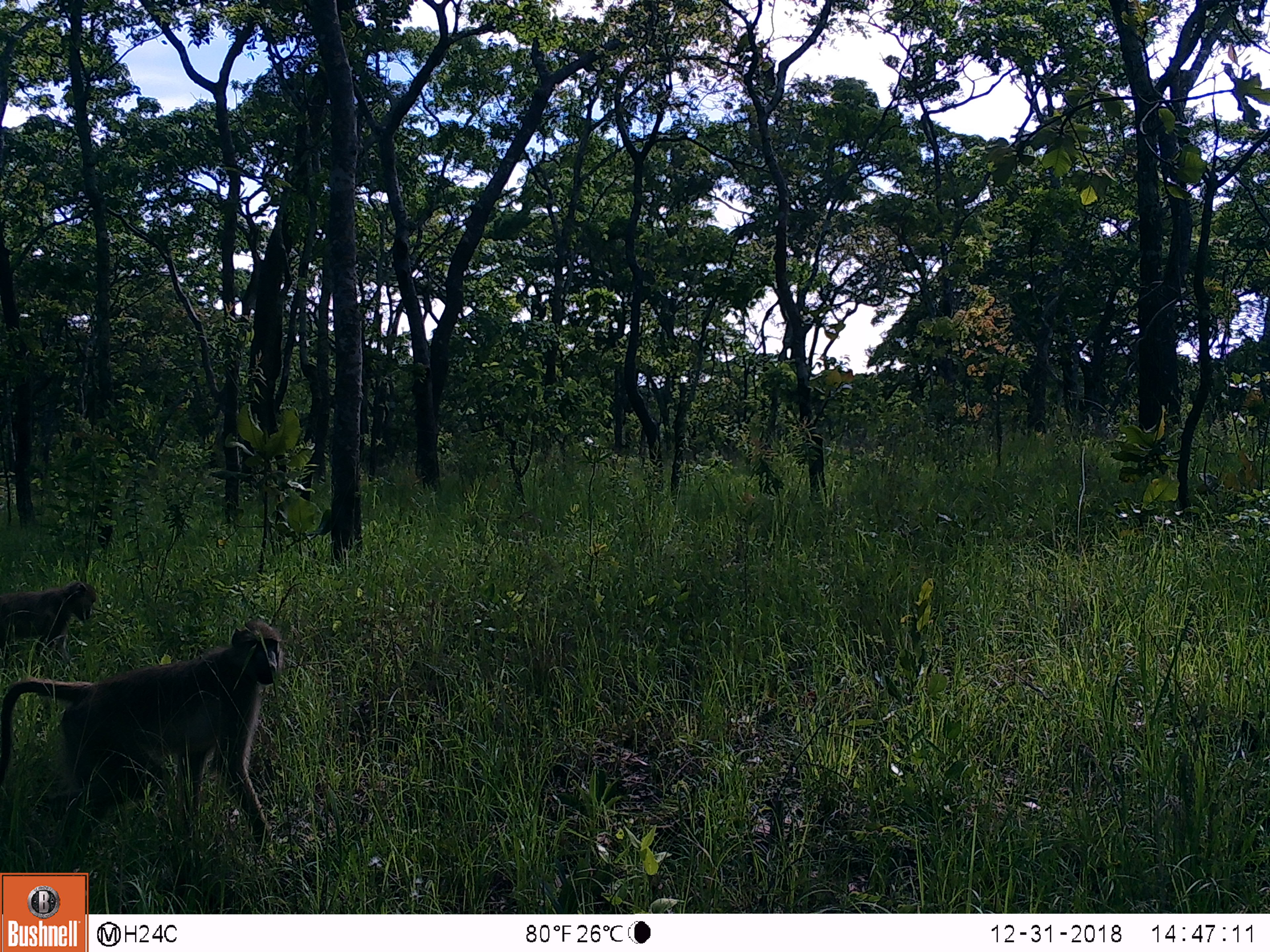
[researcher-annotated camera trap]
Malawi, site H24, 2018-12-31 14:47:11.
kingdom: Animalia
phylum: Chordata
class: Mammalia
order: Primates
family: Cercopithecidae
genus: Papio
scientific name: Papio cynocephalus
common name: yellow baboon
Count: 2.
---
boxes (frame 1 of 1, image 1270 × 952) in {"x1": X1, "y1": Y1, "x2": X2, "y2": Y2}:
yellow baboon: {"x1": 0, "y1": 622, "x2": 290, "y2": 841}; {"x1": 2, "y1": 570, "x2": 103, "y2": 641}